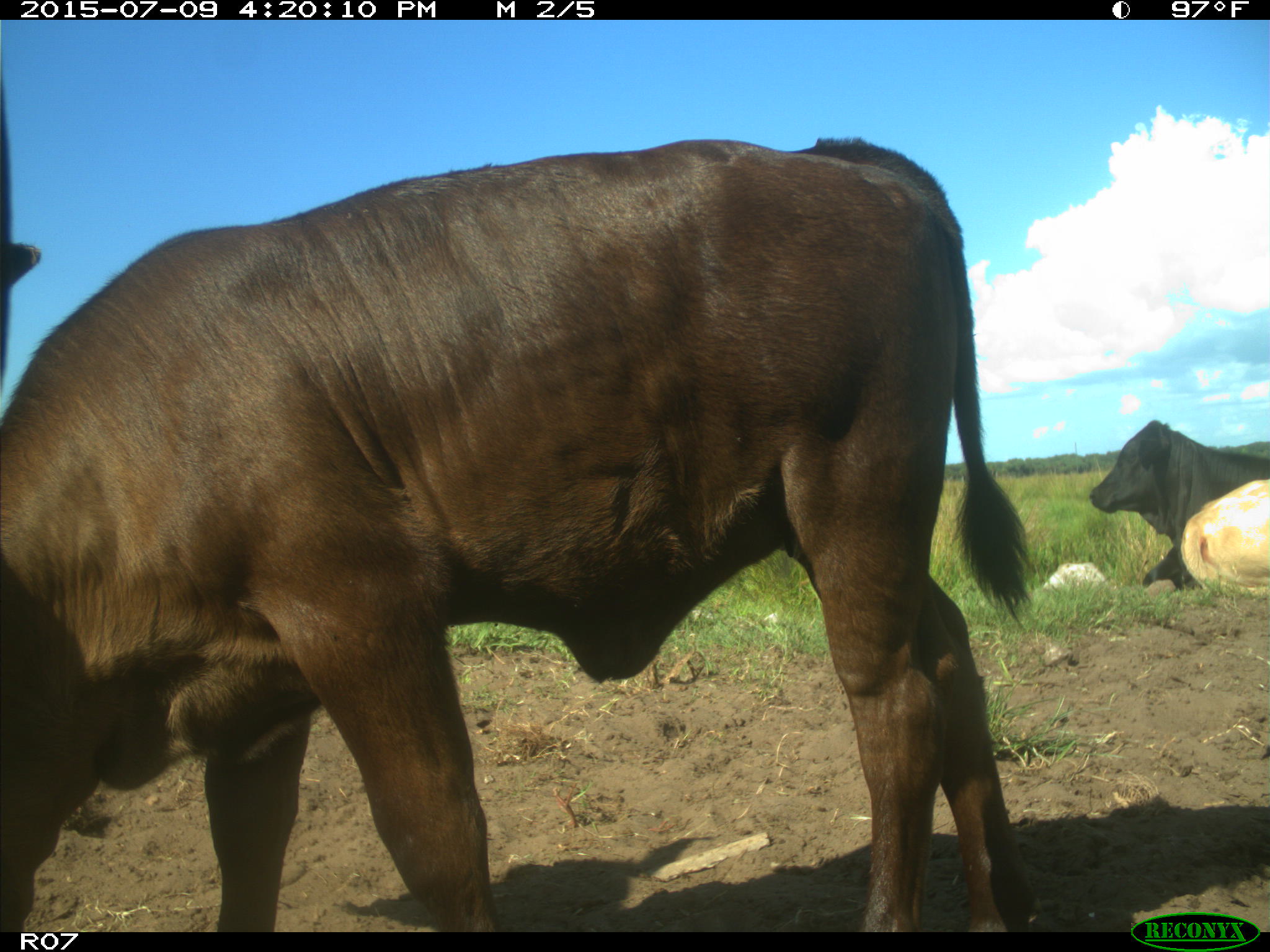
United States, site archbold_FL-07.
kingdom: Animalia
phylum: Chordata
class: Mammalia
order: Artiodactyla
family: Bovidae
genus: Bos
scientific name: Bos taurus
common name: domestic cow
Bos taurus (domestic cow).